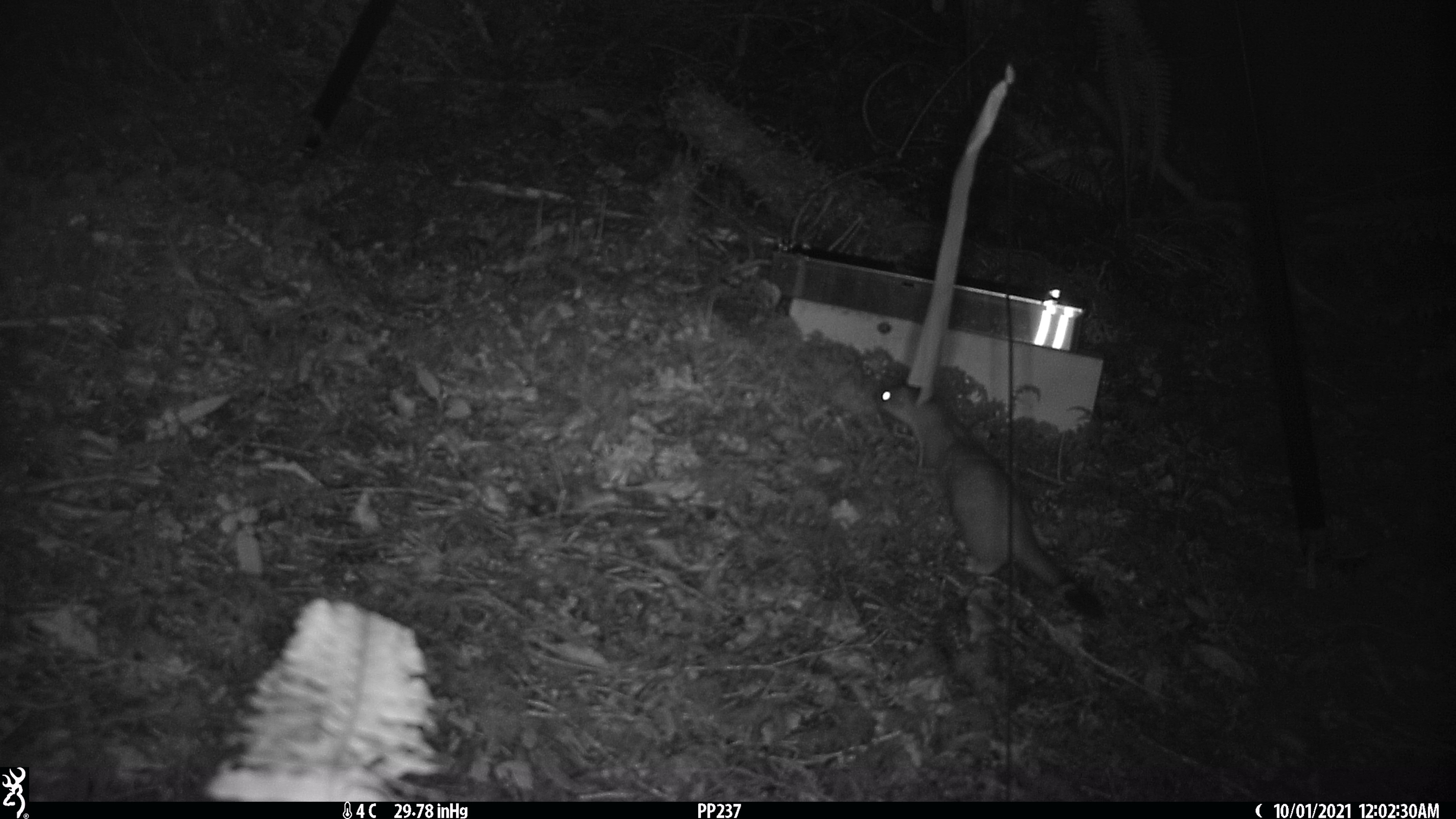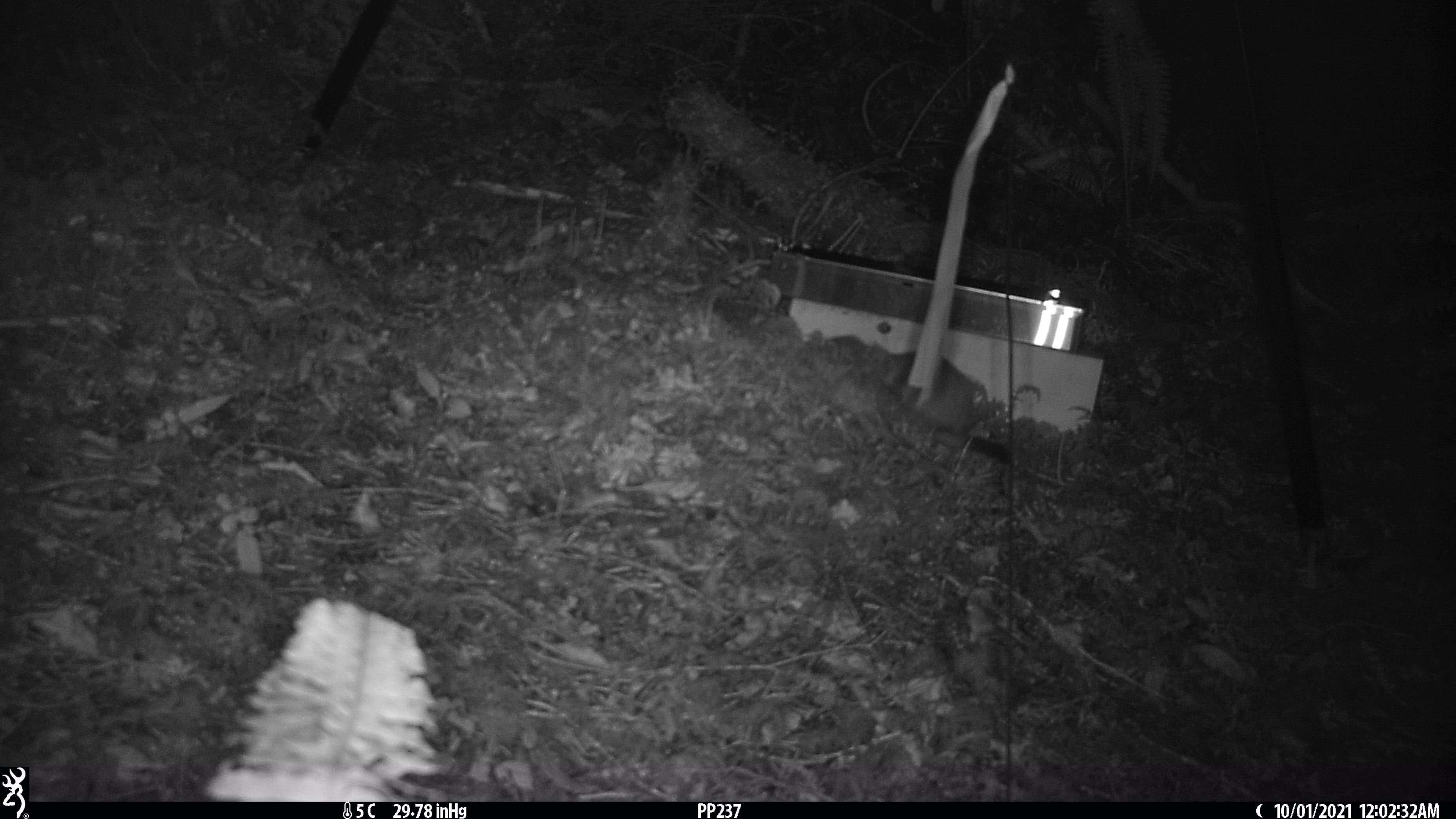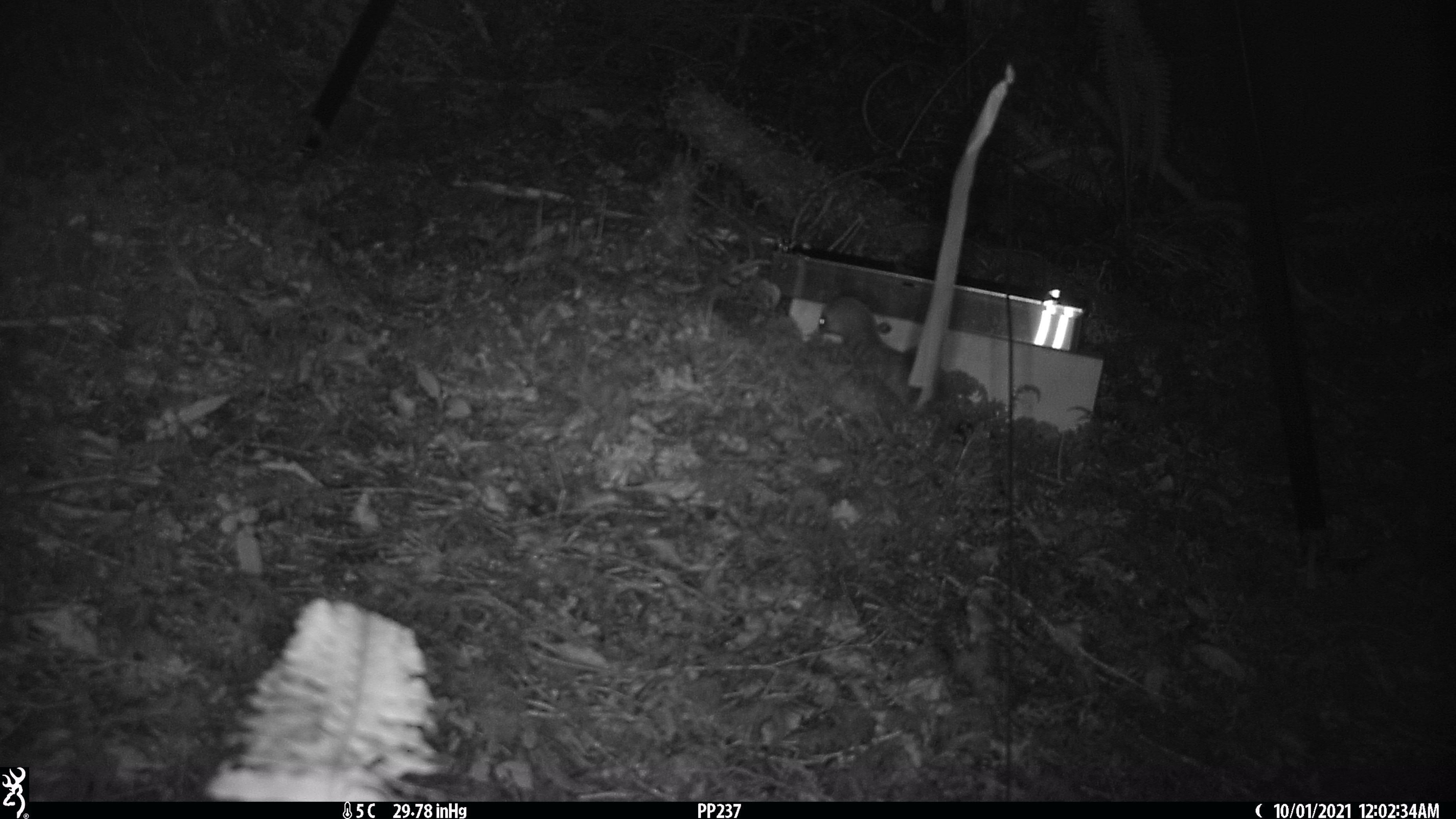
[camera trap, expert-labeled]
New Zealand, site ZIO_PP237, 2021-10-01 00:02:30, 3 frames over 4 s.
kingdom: Animalia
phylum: Chordata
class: Mammalia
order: Carnivora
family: Mustelidae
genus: Mustela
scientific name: Mustela erminea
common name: stoat